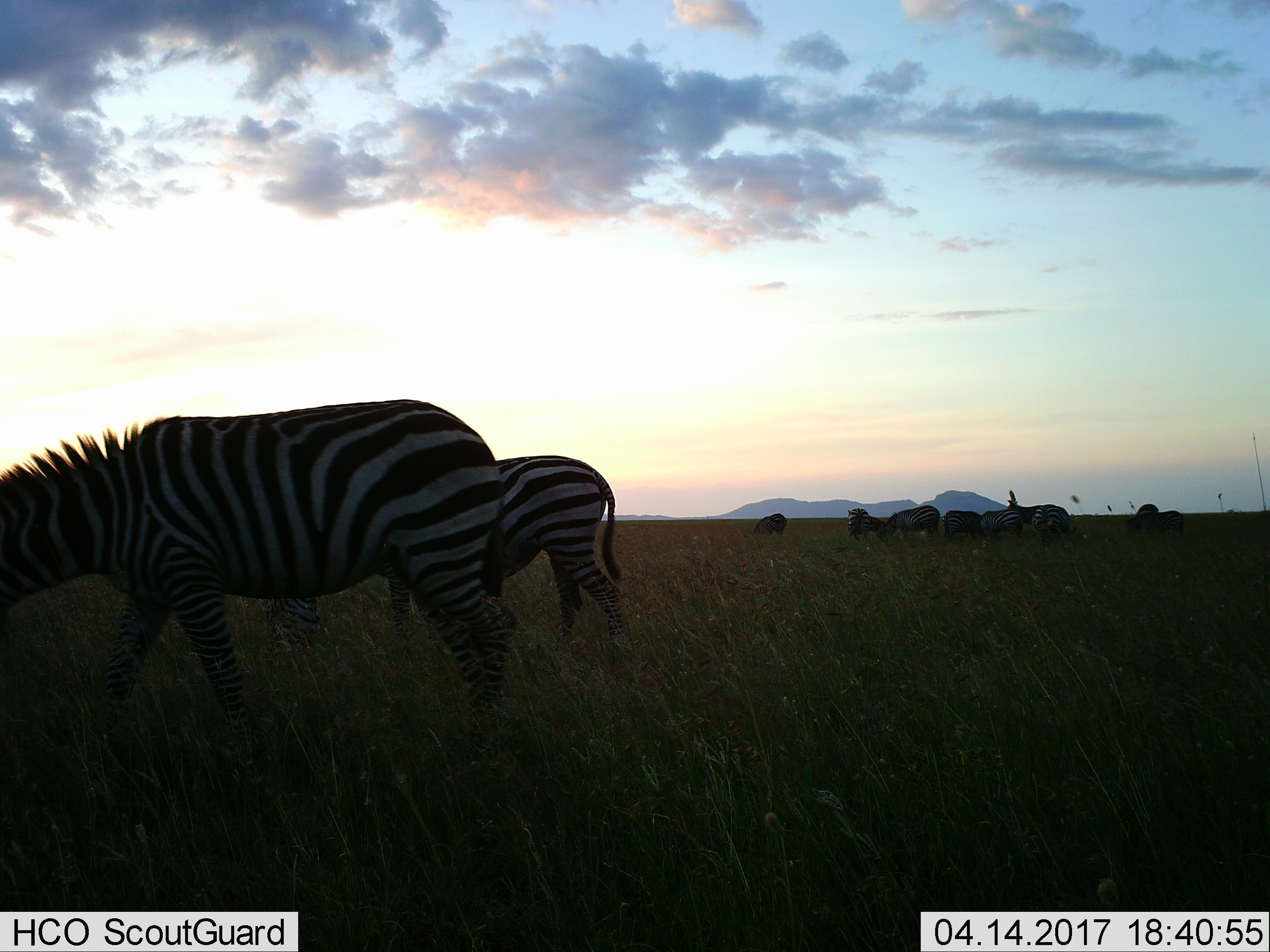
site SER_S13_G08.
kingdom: Animalia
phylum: Chordata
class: Mammalia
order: Perissodactyla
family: Equidae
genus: Equus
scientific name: Equus quagga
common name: plains zebra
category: zebraplains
Zebraplains (plains zebra) (Equus quagga), count 10. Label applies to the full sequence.